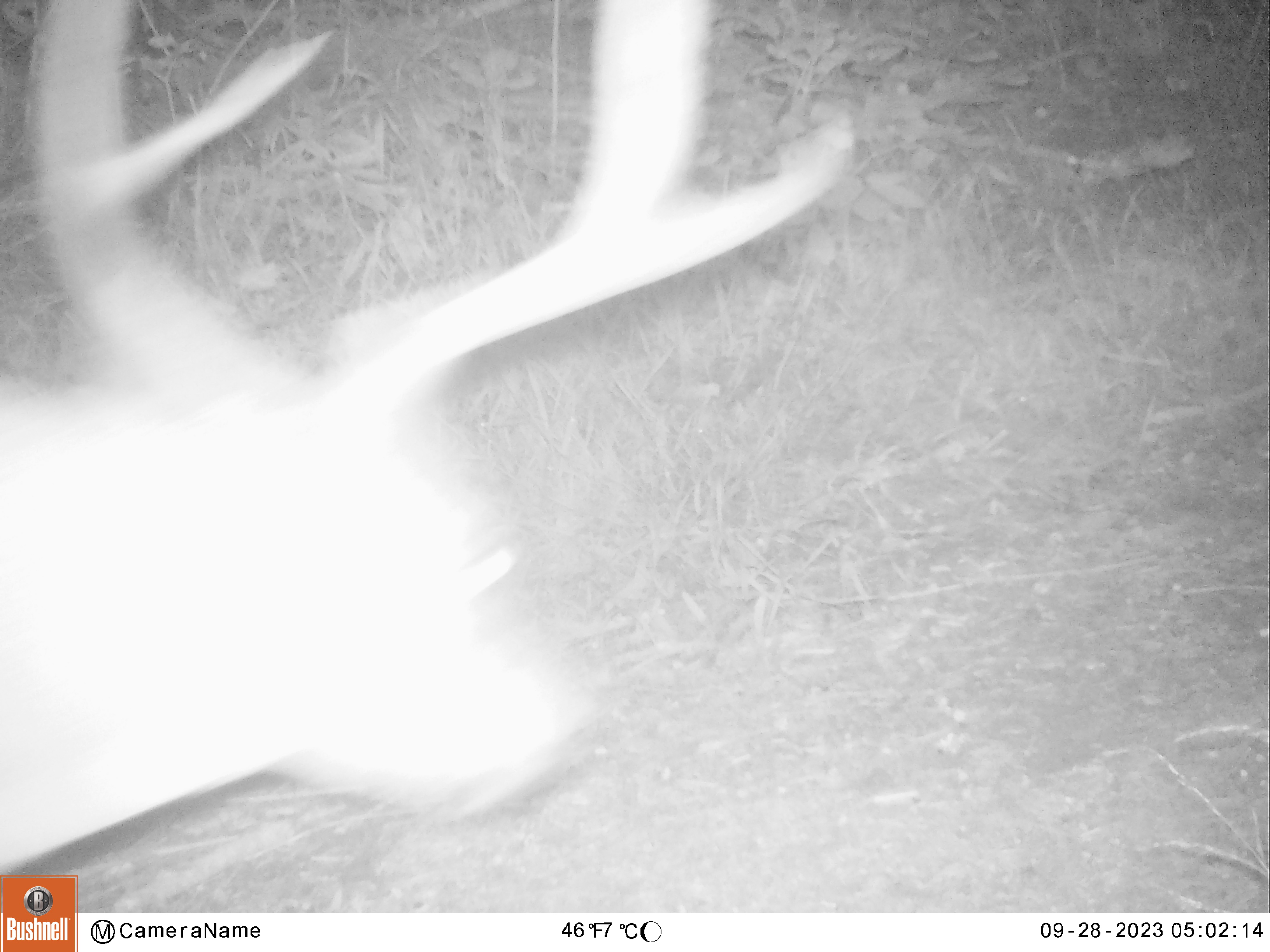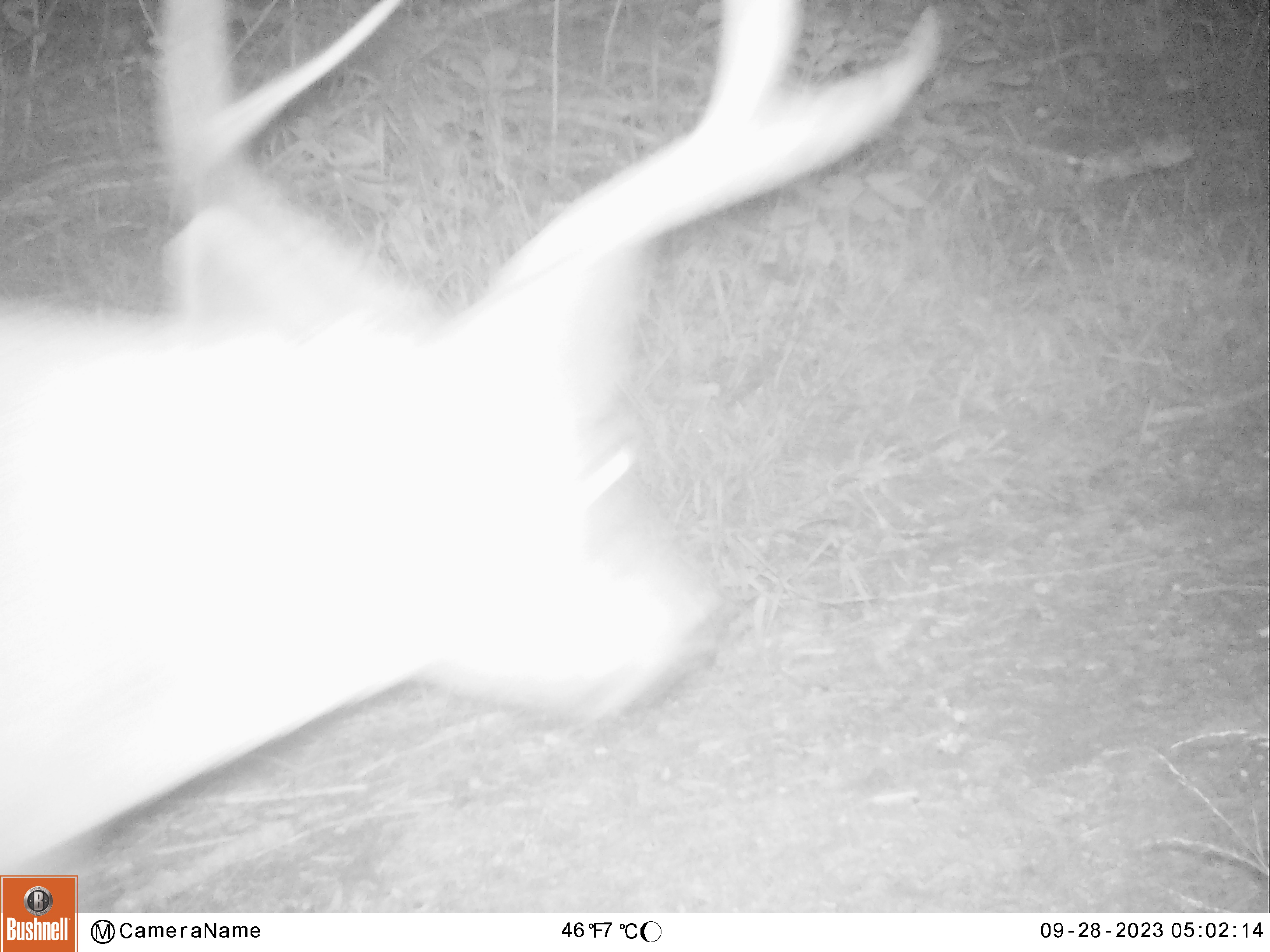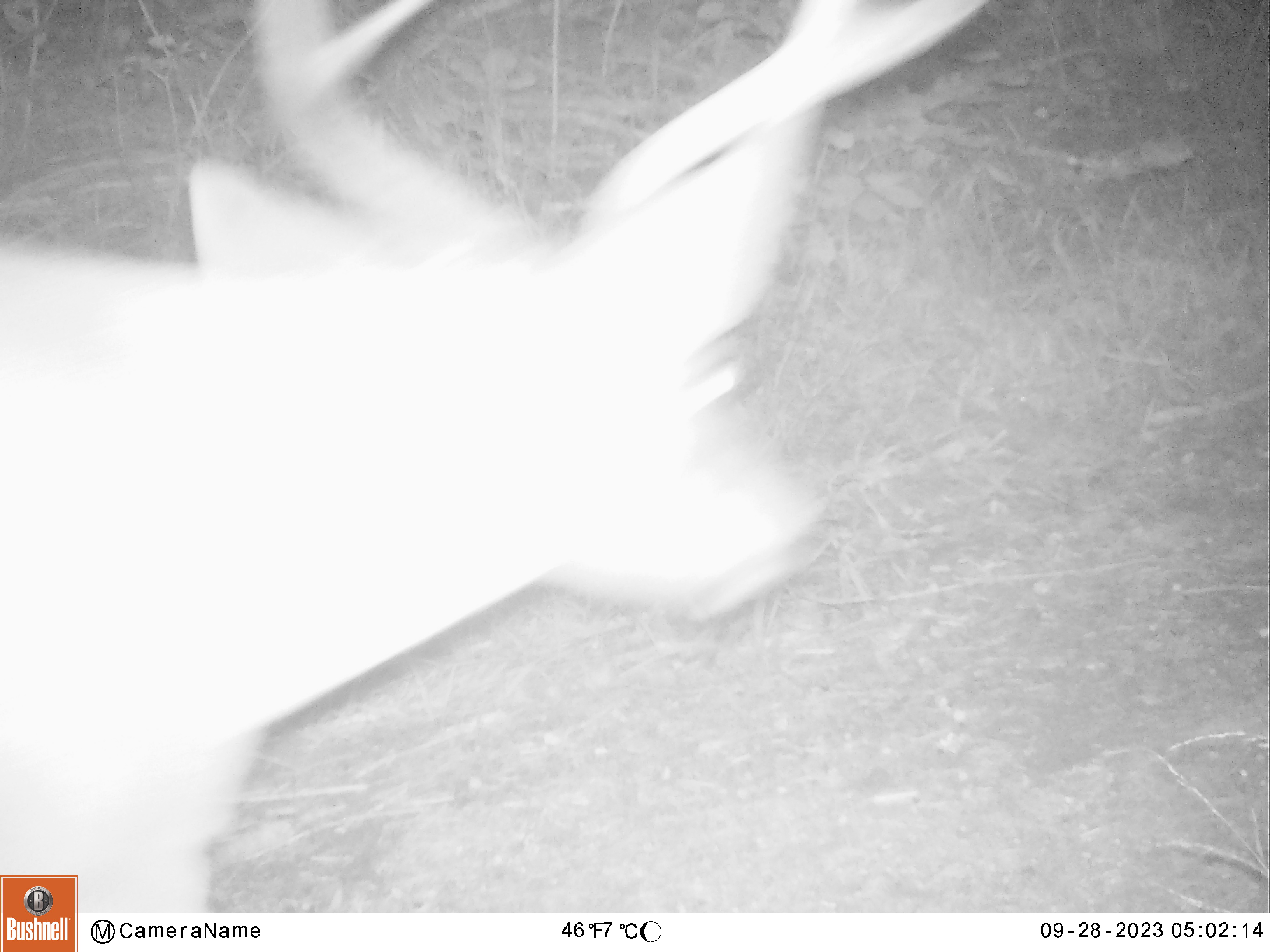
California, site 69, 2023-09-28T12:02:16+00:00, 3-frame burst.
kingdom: Animalia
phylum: Chordata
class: Mammalia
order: Artiodactyla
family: Cervidae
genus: Odocoileus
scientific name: Odocoileus hemionus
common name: mule deer